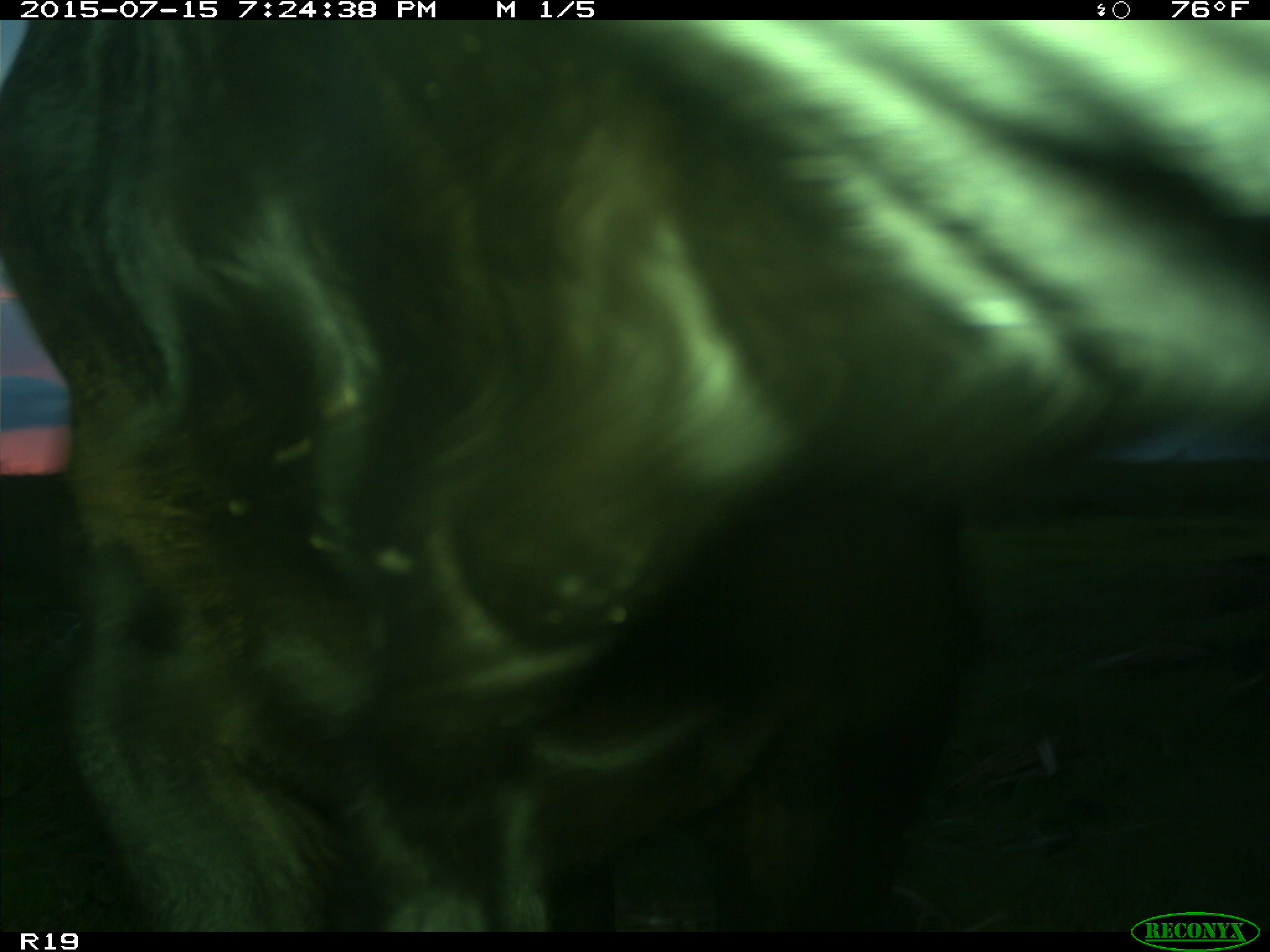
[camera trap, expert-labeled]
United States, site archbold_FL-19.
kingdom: Animalia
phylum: Chordata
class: Mammalia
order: Artiodactyla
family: Bovidae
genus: Bos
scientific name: Bos taurus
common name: domestic cow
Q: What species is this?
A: Bos taurus (domestic cow).